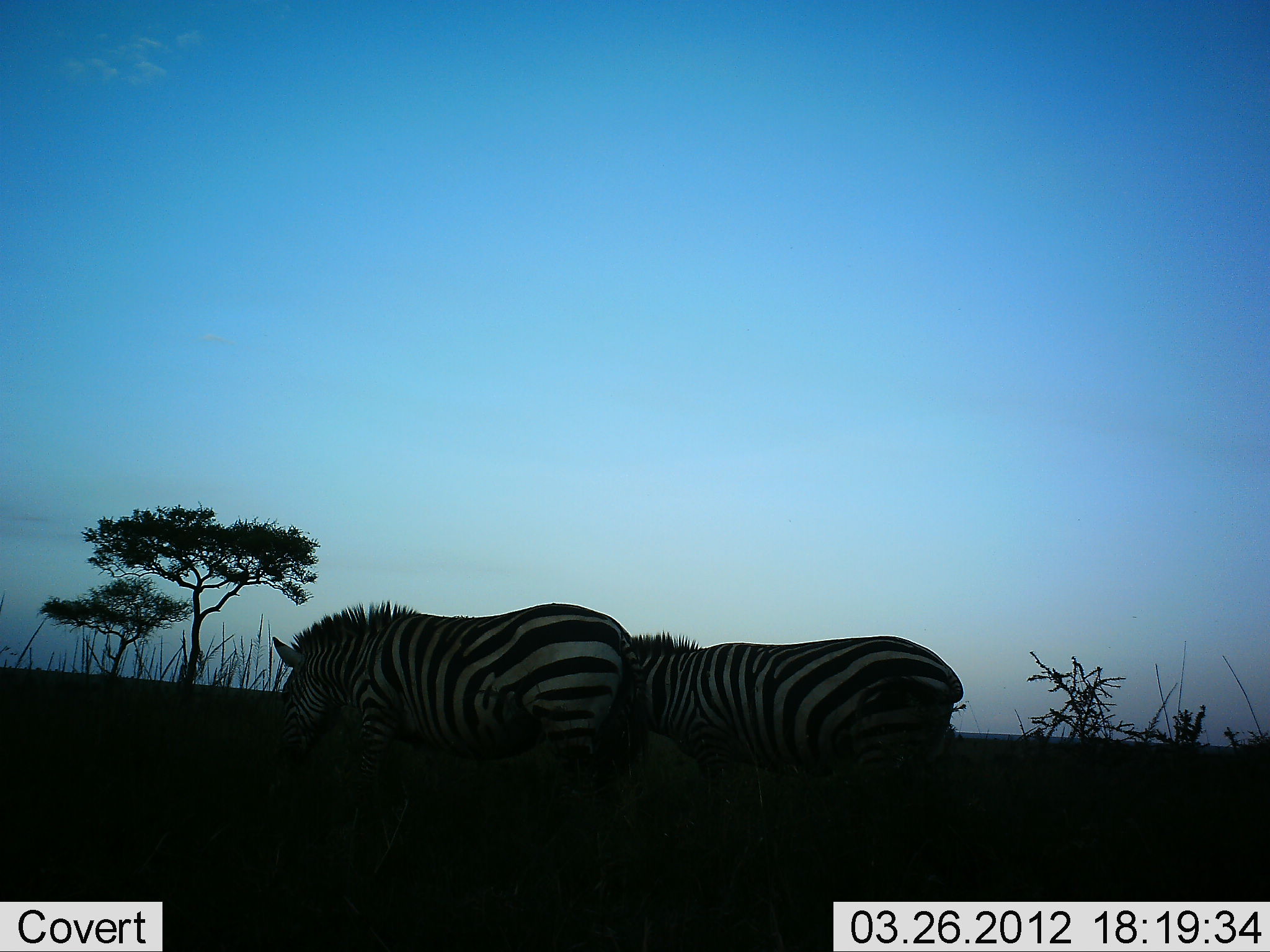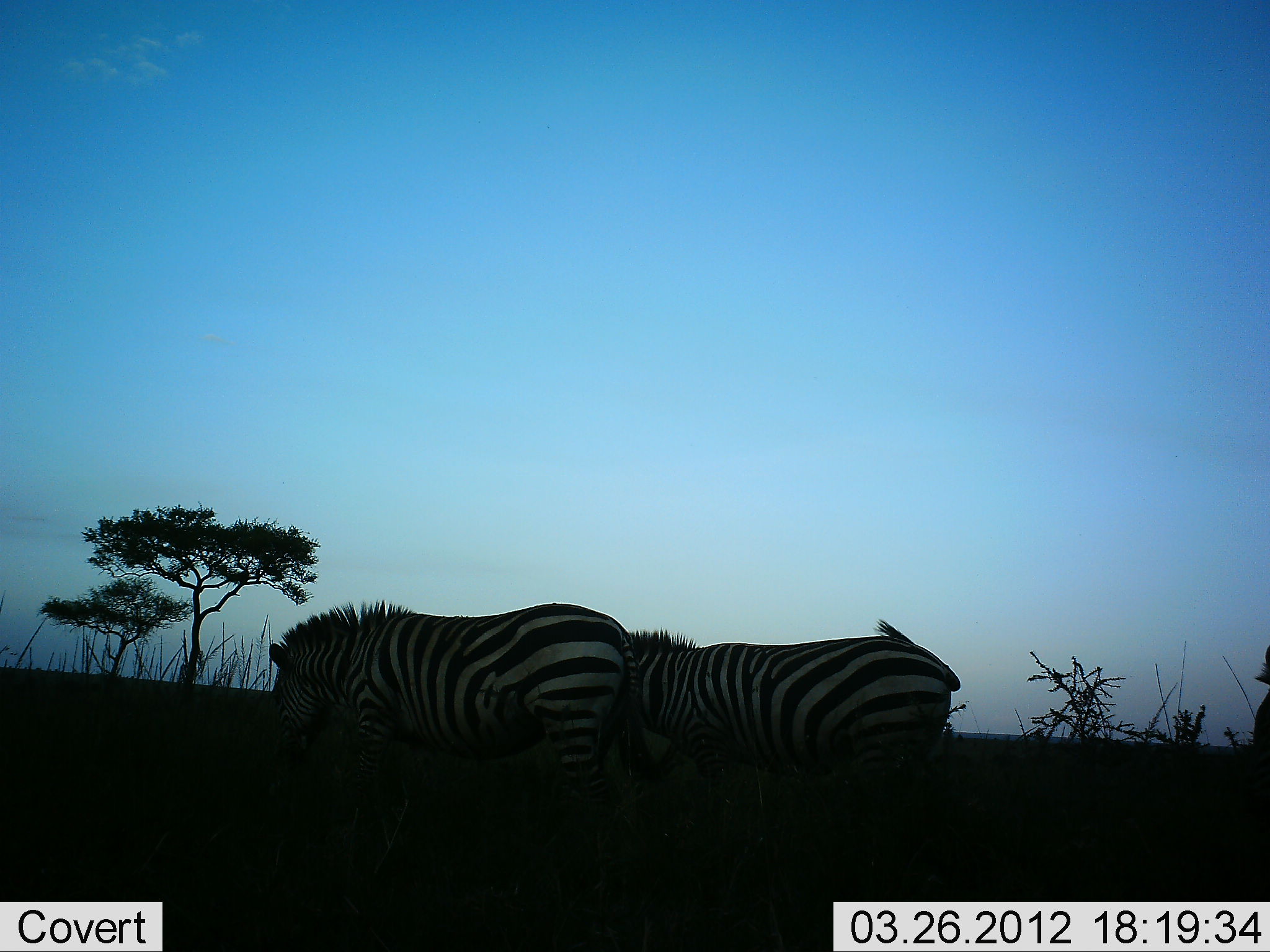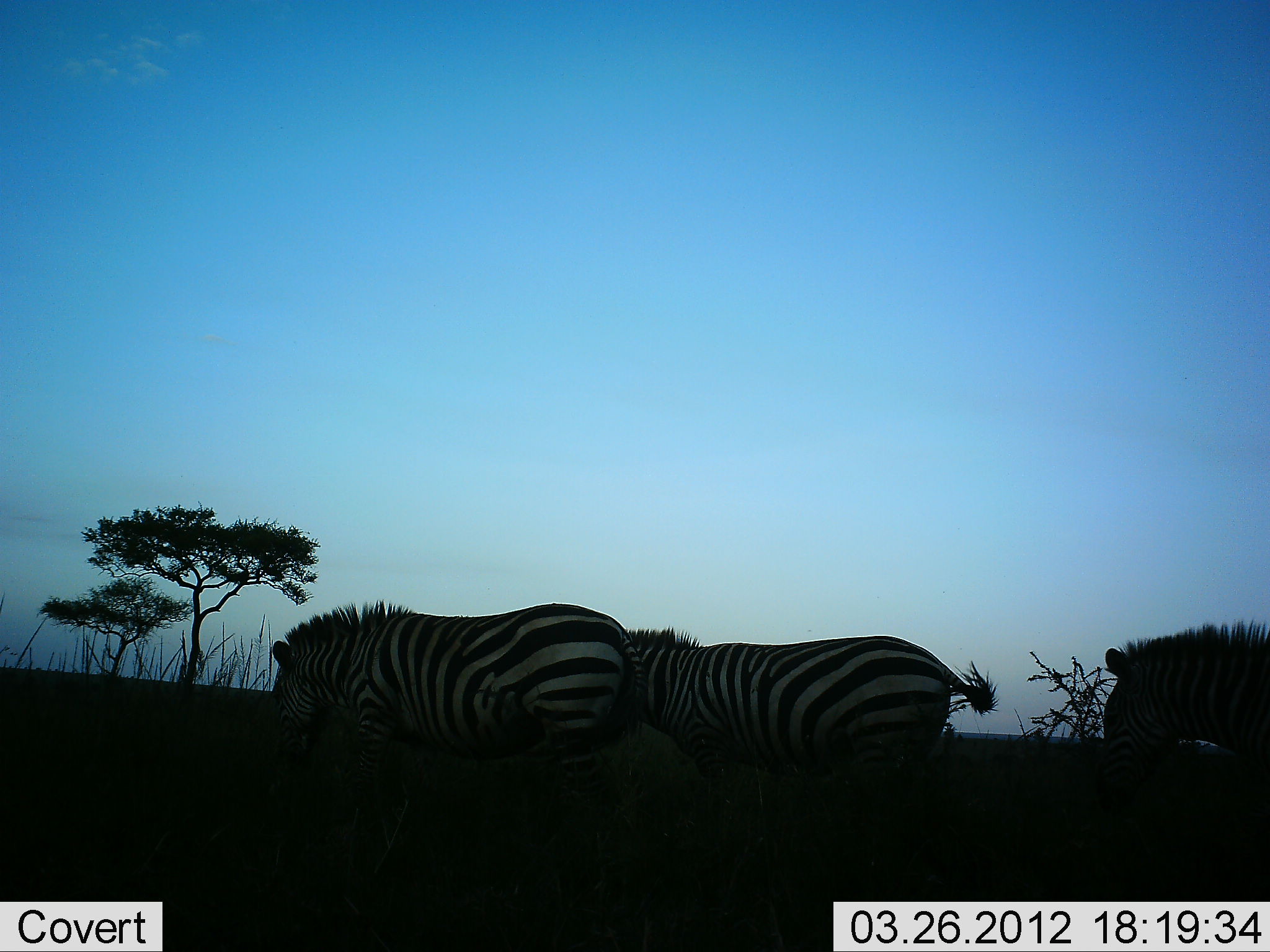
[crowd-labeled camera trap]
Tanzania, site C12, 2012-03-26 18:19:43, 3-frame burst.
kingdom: Animalia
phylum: Chordata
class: Mammalia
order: Perissodactyla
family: Equidae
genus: Equus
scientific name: Equus quagga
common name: plains zebra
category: zebra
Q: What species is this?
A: Zebra (plains zebra) (Equus quagga).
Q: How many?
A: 3.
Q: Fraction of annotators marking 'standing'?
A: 58%.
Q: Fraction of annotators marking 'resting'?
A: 8%.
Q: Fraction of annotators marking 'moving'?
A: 62%.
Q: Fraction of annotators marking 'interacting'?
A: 4%.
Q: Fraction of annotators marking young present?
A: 0%.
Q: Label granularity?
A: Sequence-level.